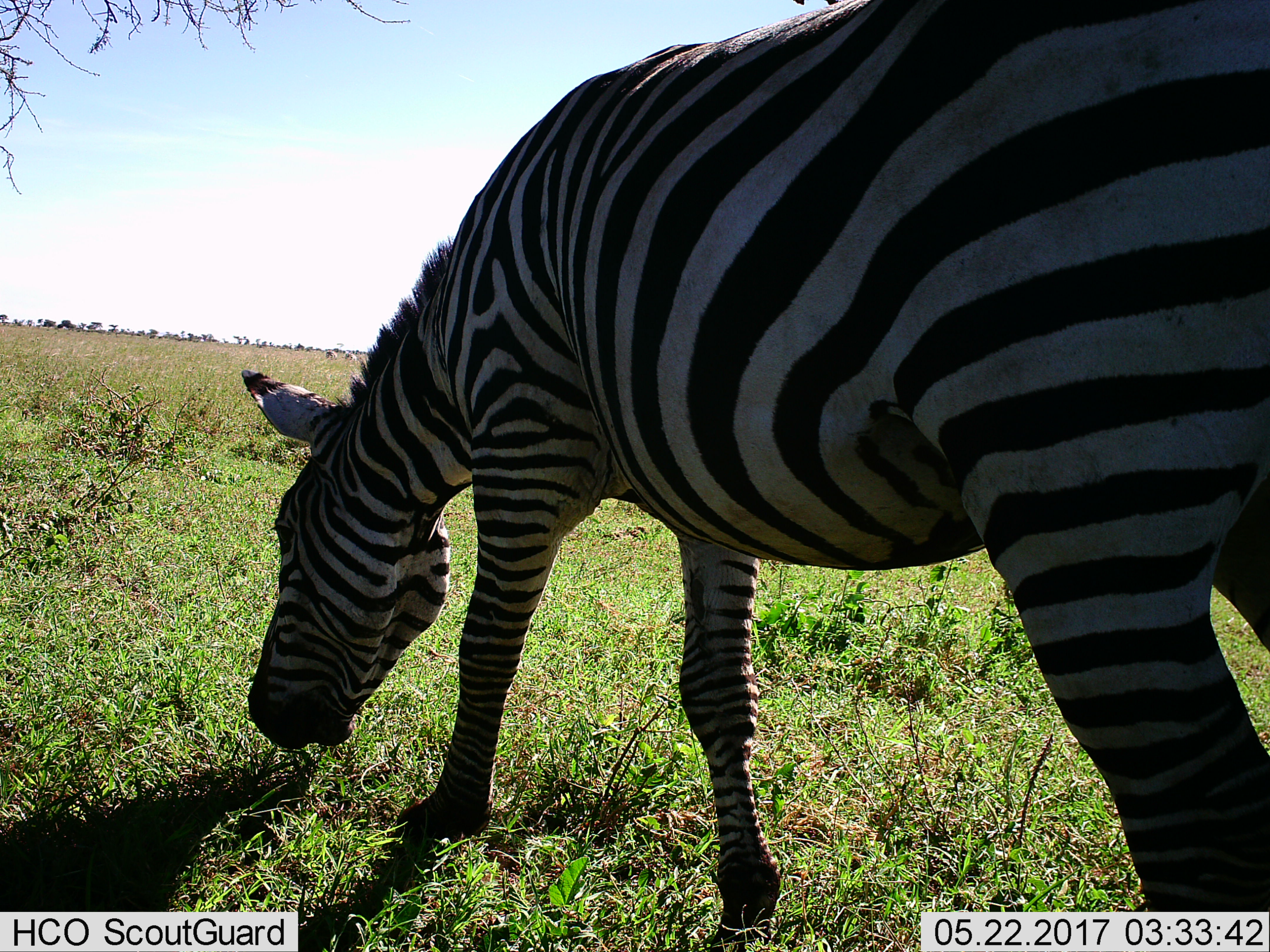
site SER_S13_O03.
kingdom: Animalia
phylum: Chordata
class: Mammalia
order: Perissodactyla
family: Equidae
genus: Equus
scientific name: Equus quagga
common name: plains zebra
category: zebraplains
Zebraplains (plains zebra) (Equus quagga), count 1. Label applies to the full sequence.